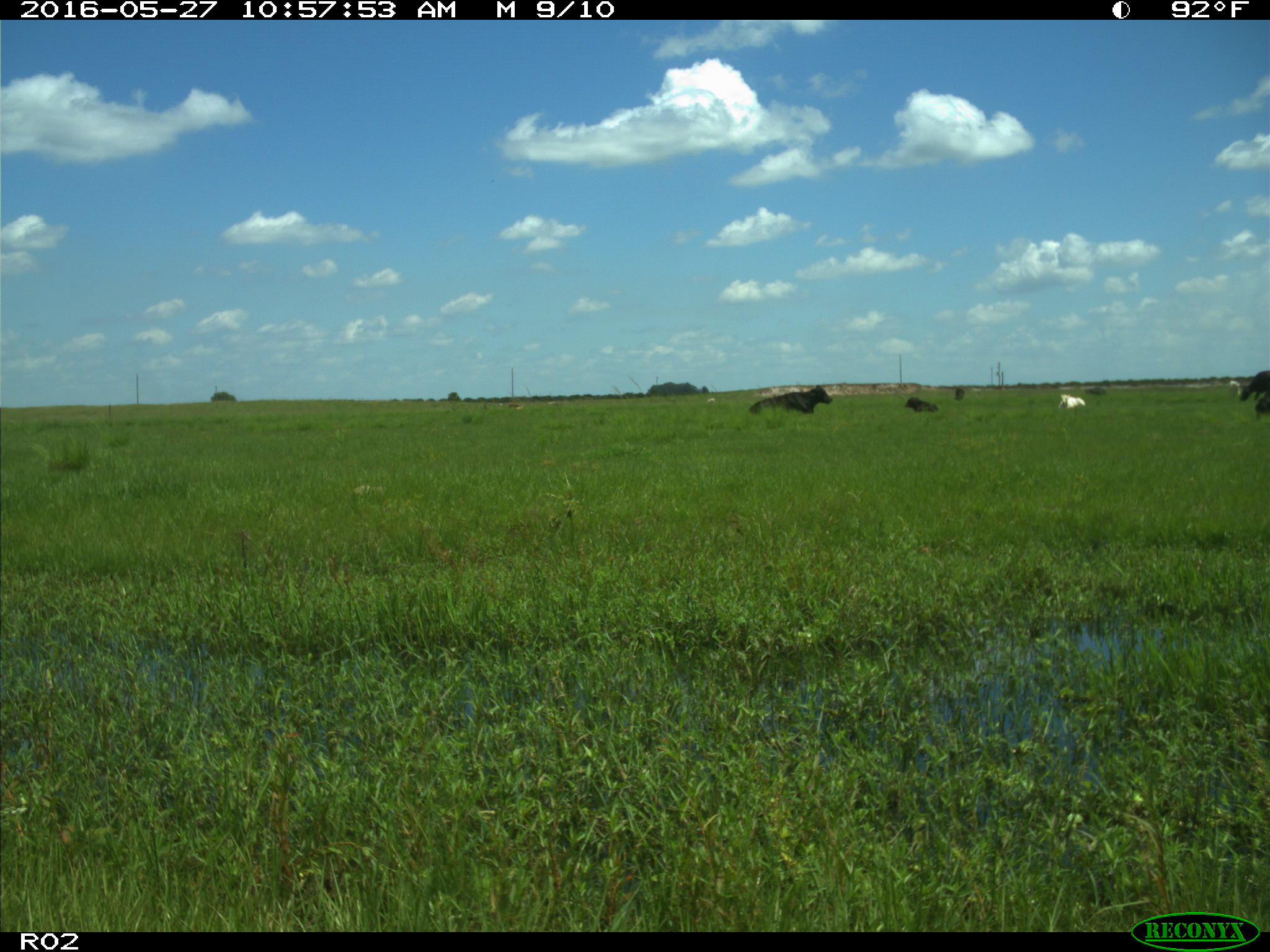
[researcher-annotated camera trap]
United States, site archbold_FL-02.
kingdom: Animalia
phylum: Chordata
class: Mammalia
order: Artiodactyla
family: Bovidae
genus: Bos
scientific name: Bos taurus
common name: domestic cow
Bos taurus (domestic cow).